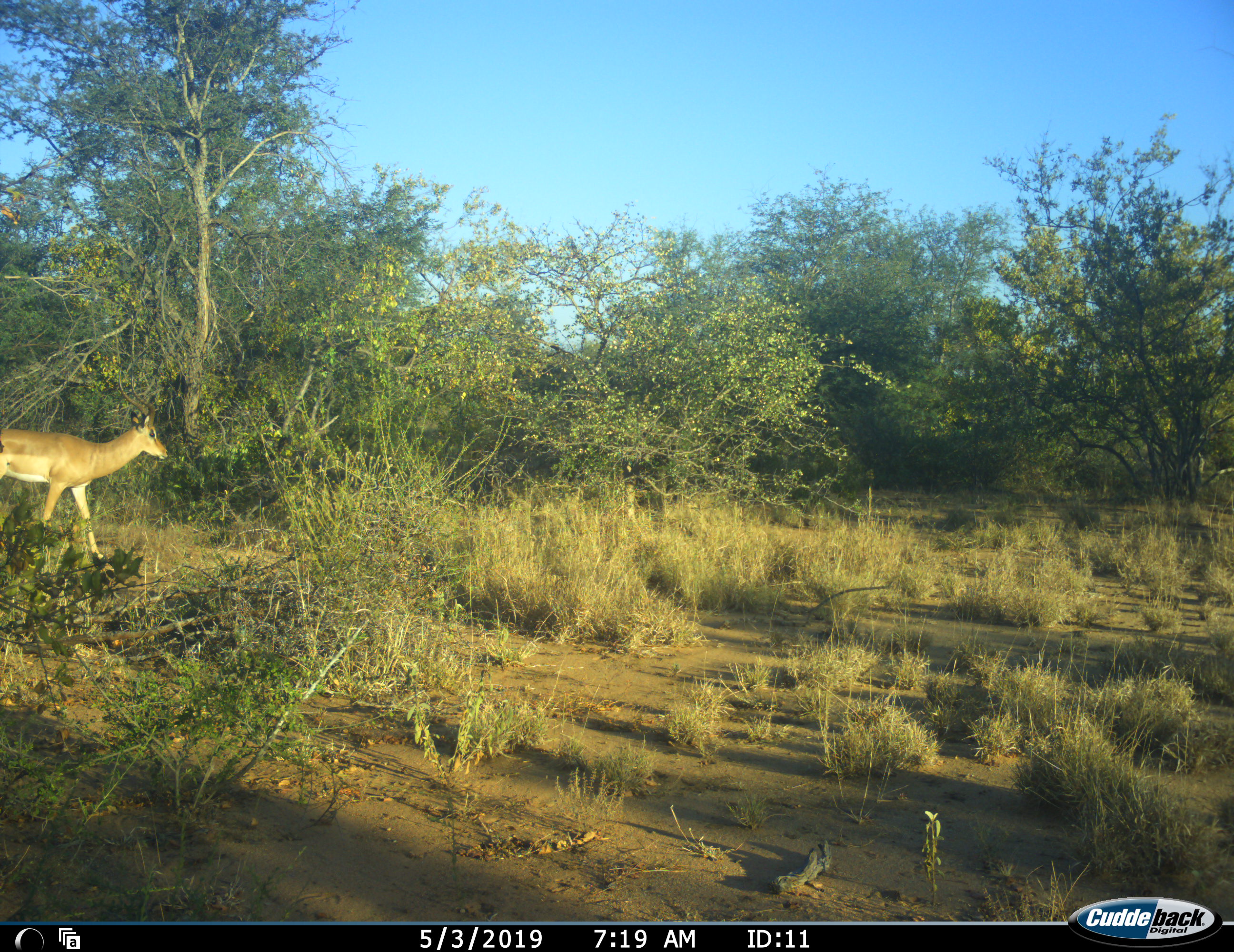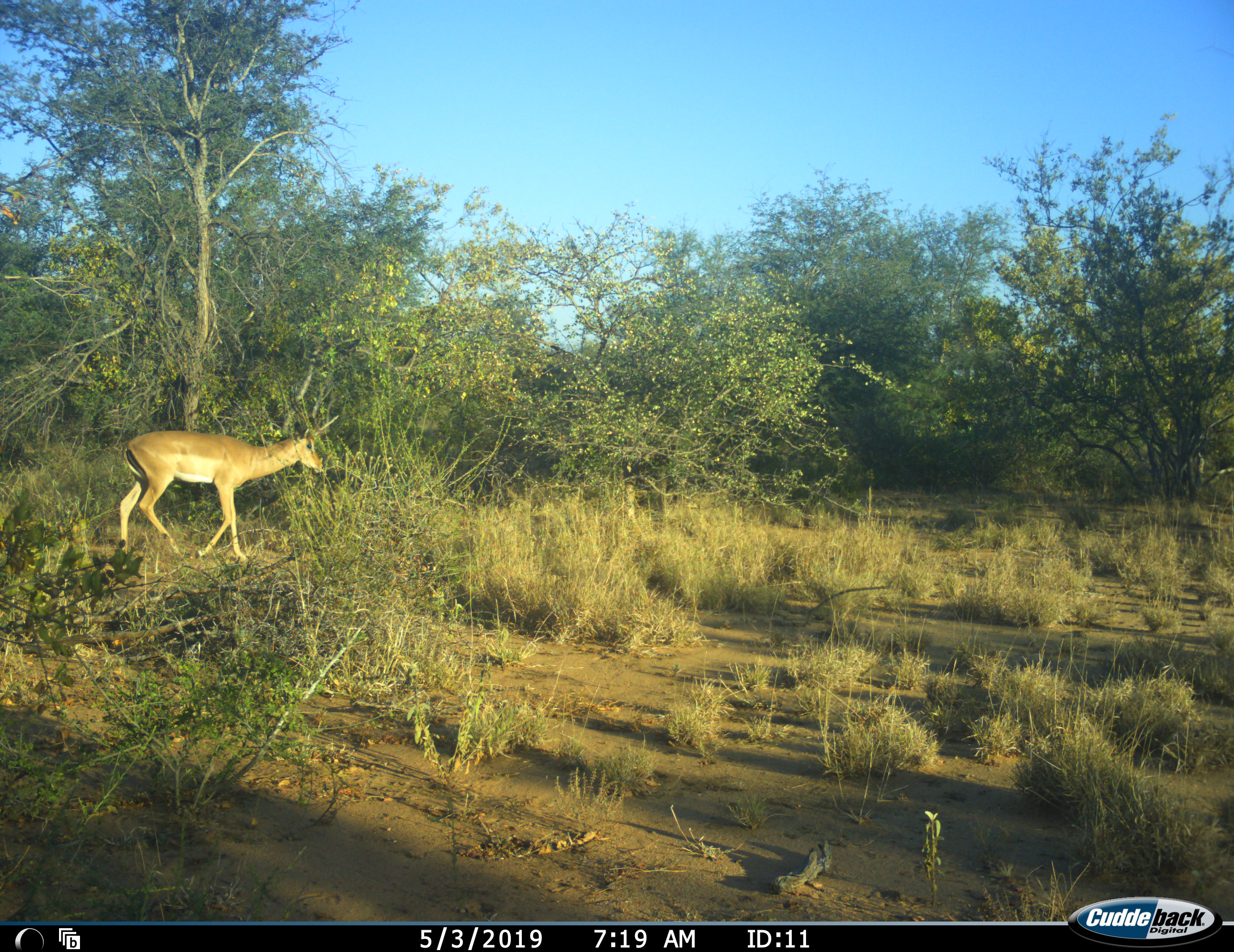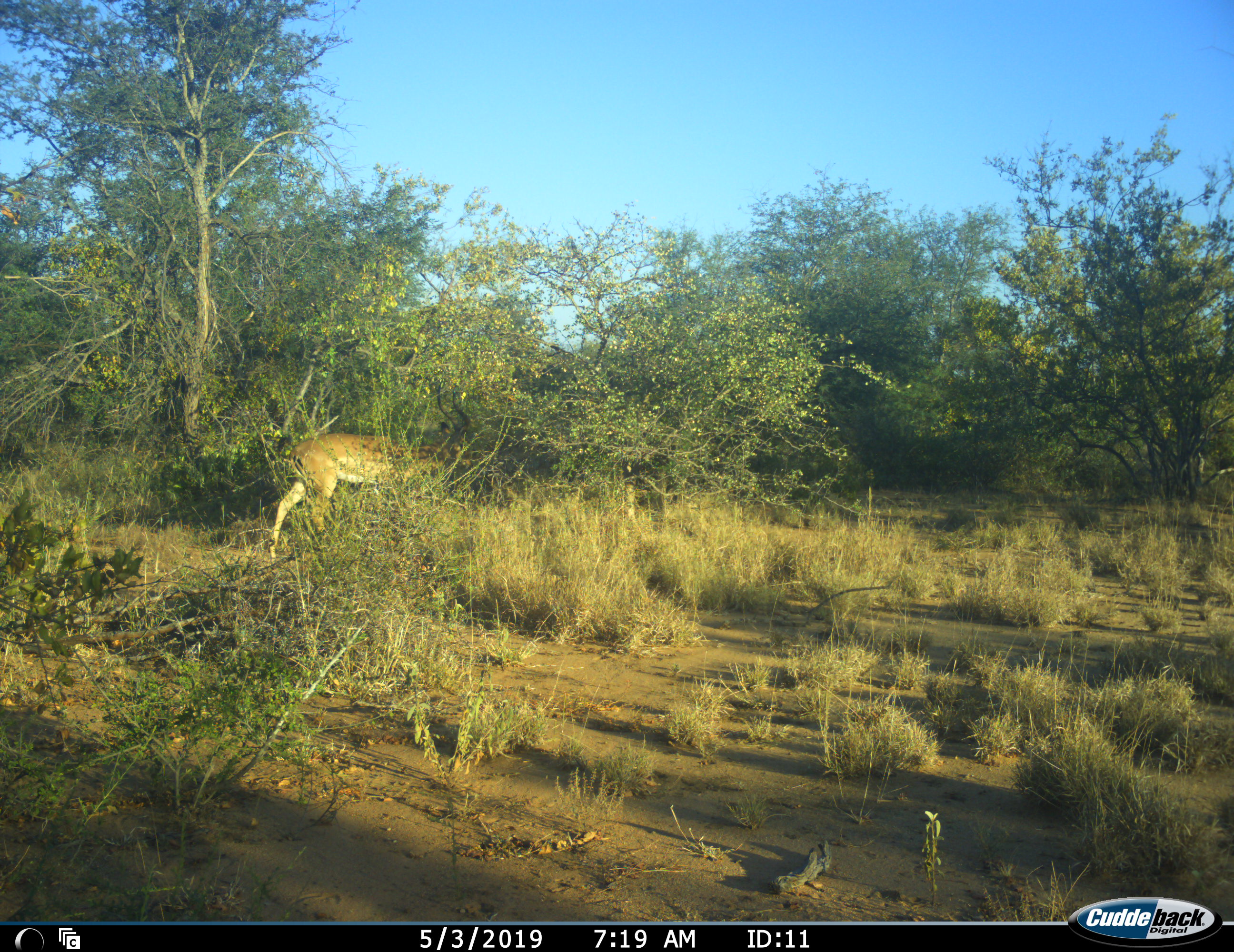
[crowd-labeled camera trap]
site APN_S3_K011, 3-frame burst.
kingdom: Animalia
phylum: Chordata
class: Mammalia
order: Artiodactyla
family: Bovidae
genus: Aepyceros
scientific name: Aepyceros melampus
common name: impala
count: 1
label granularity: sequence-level